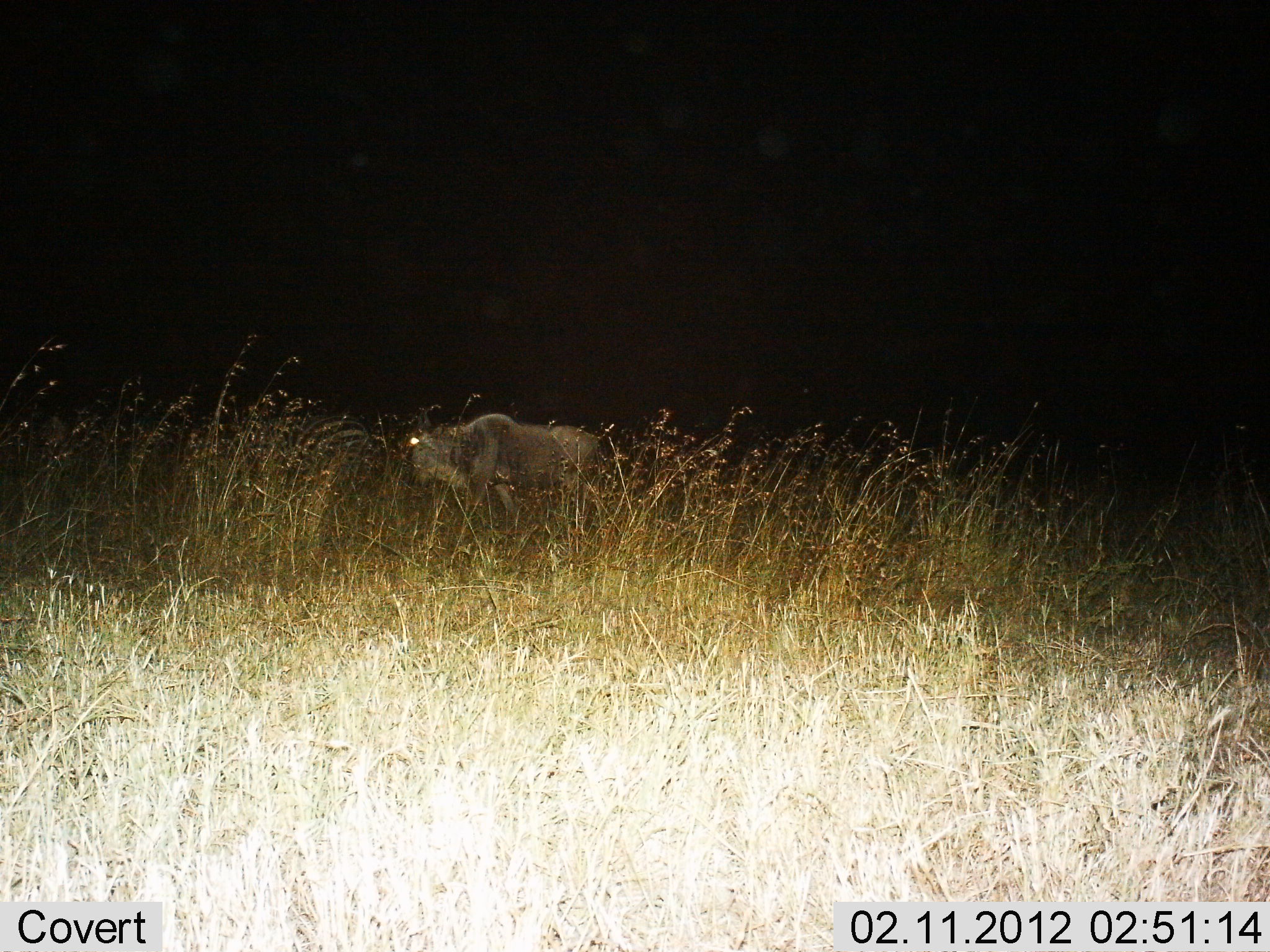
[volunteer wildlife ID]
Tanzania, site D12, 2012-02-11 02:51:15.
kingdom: Animalia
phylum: Chordata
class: Mammalia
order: Artiodactyla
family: Bovidae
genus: Connochaetes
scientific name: Connochaetes taurinus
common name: blue wildebeest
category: wildebeest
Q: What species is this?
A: Wildebeest (blue wildebeest) (Connochaetes taurinus).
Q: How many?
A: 1.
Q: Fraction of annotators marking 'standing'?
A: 37%.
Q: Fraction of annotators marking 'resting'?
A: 0%.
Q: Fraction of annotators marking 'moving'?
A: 63%.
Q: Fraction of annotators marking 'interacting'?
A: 0%.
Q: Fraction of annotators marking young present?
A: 5%.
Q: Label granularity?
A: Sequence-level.